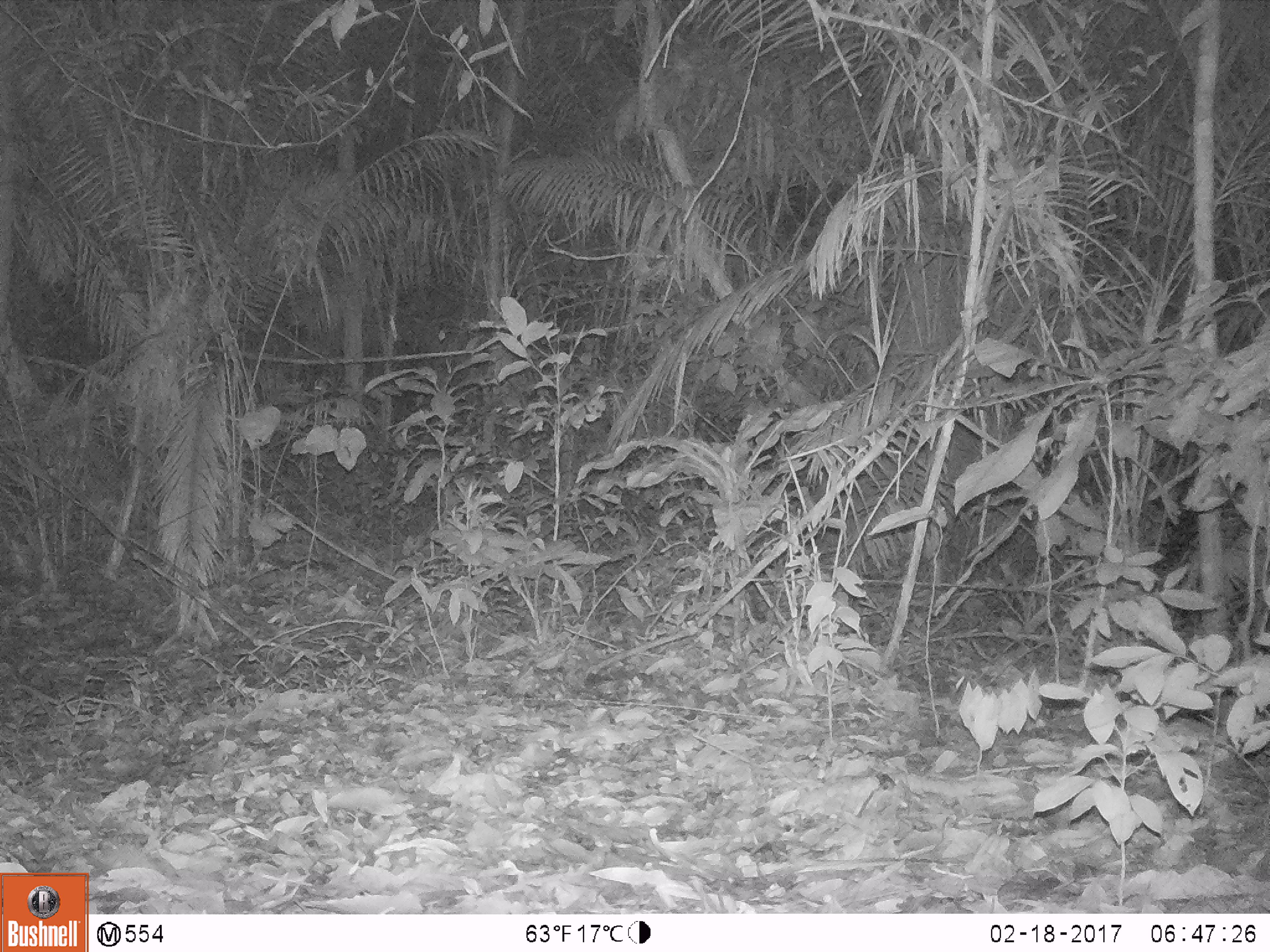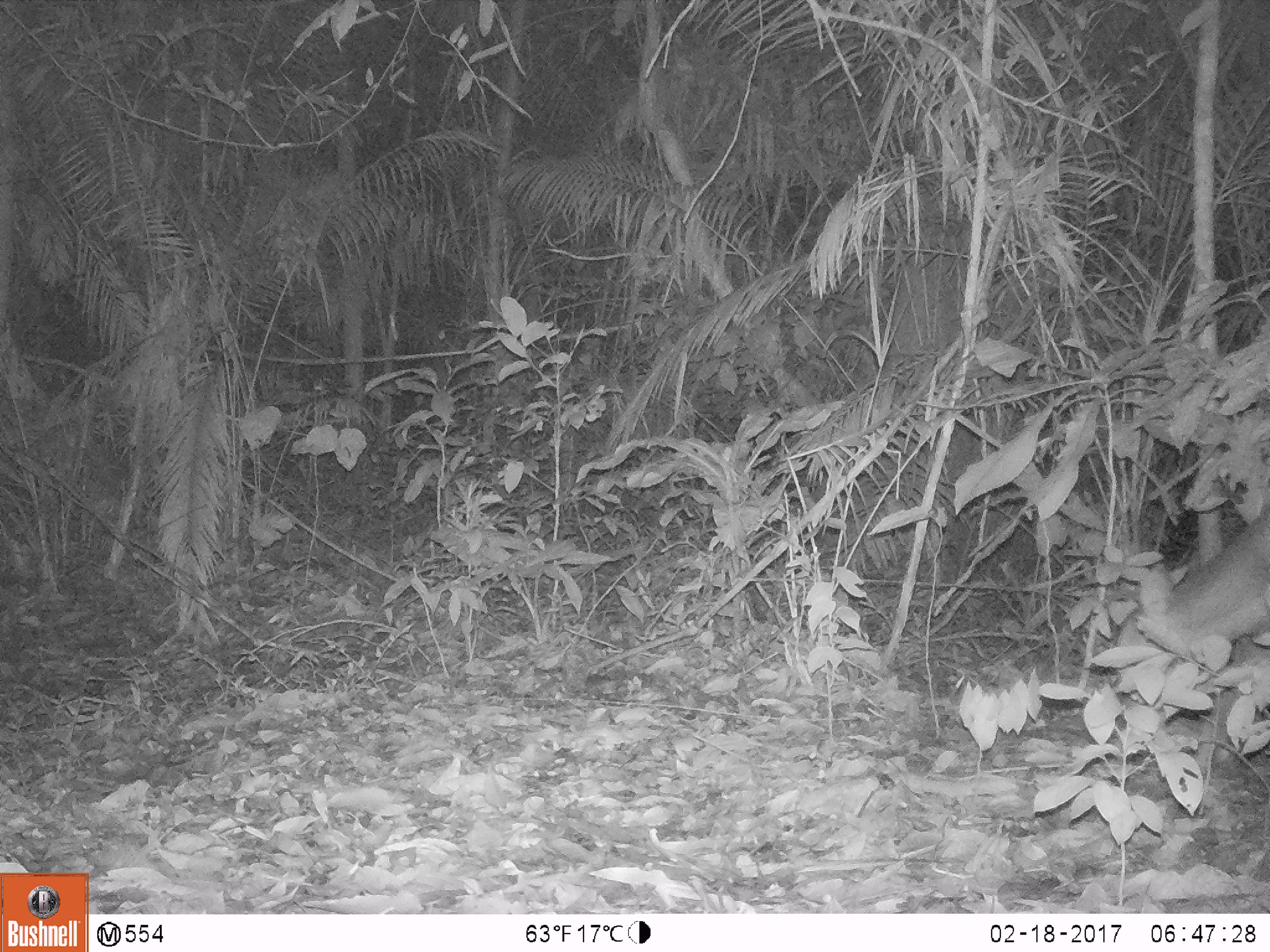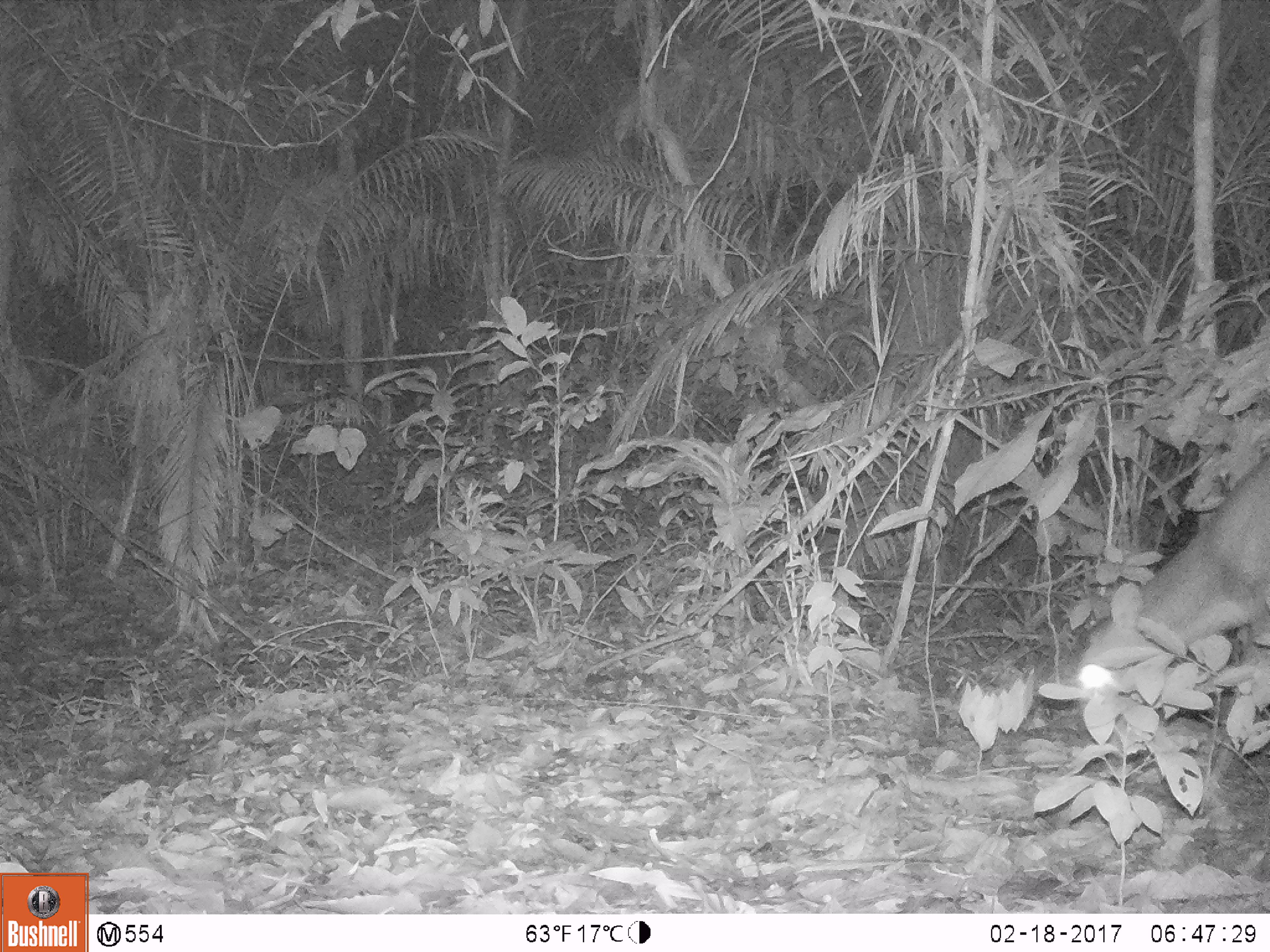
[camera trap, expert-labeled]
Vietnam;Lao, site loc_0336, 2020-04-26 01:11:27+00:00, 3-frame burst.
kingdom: Animalia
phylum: Chordata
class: Mammalia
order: Artiodactyla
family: Cervidae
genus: Muntiacus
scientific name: Muntiacus vuquangensis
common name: large-antlered muntjac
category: large antlered muntjac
Large antlered muntjac (large-antlered muntjac) (Muntiacus vuquangensis). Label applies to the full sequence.